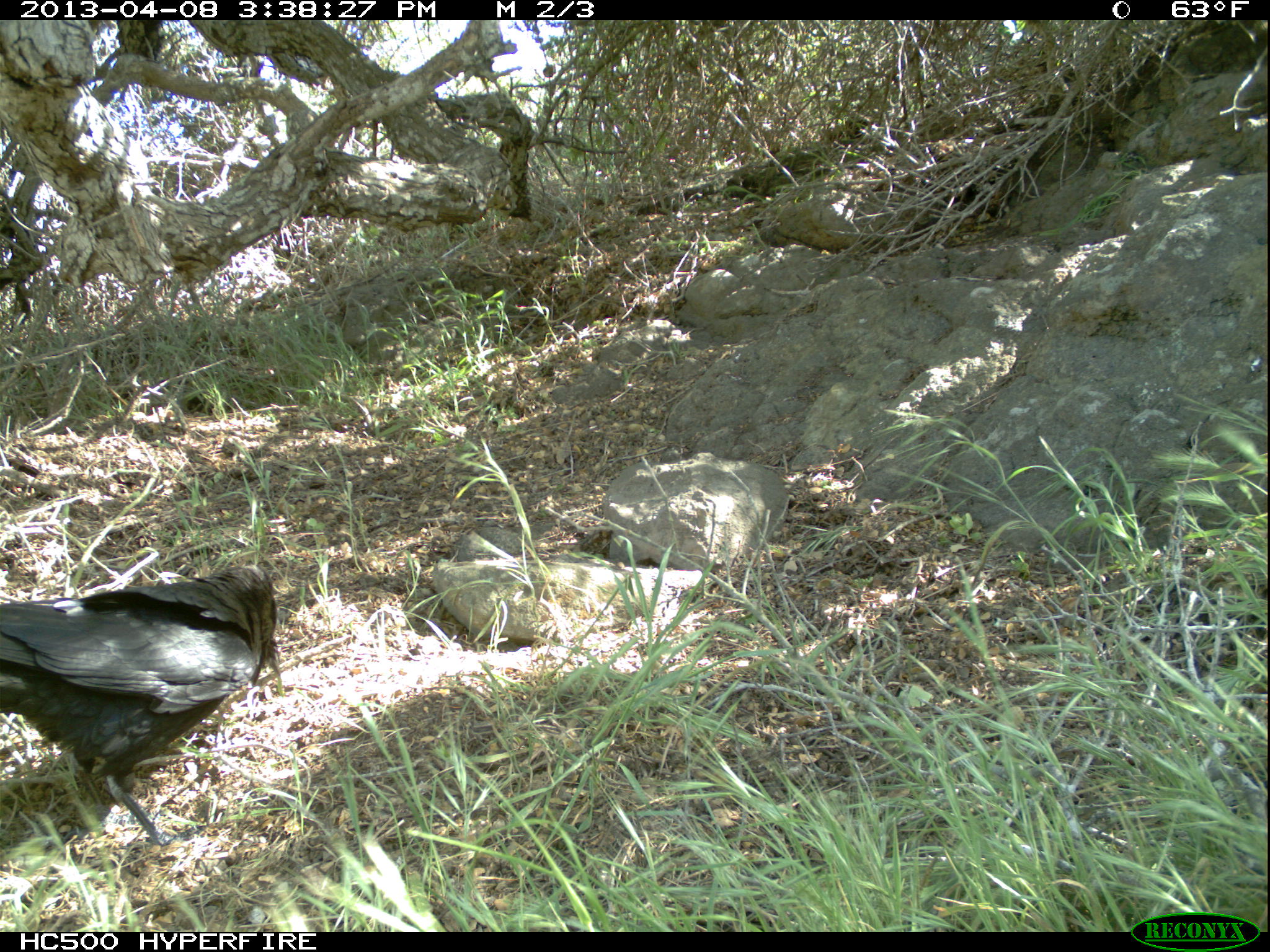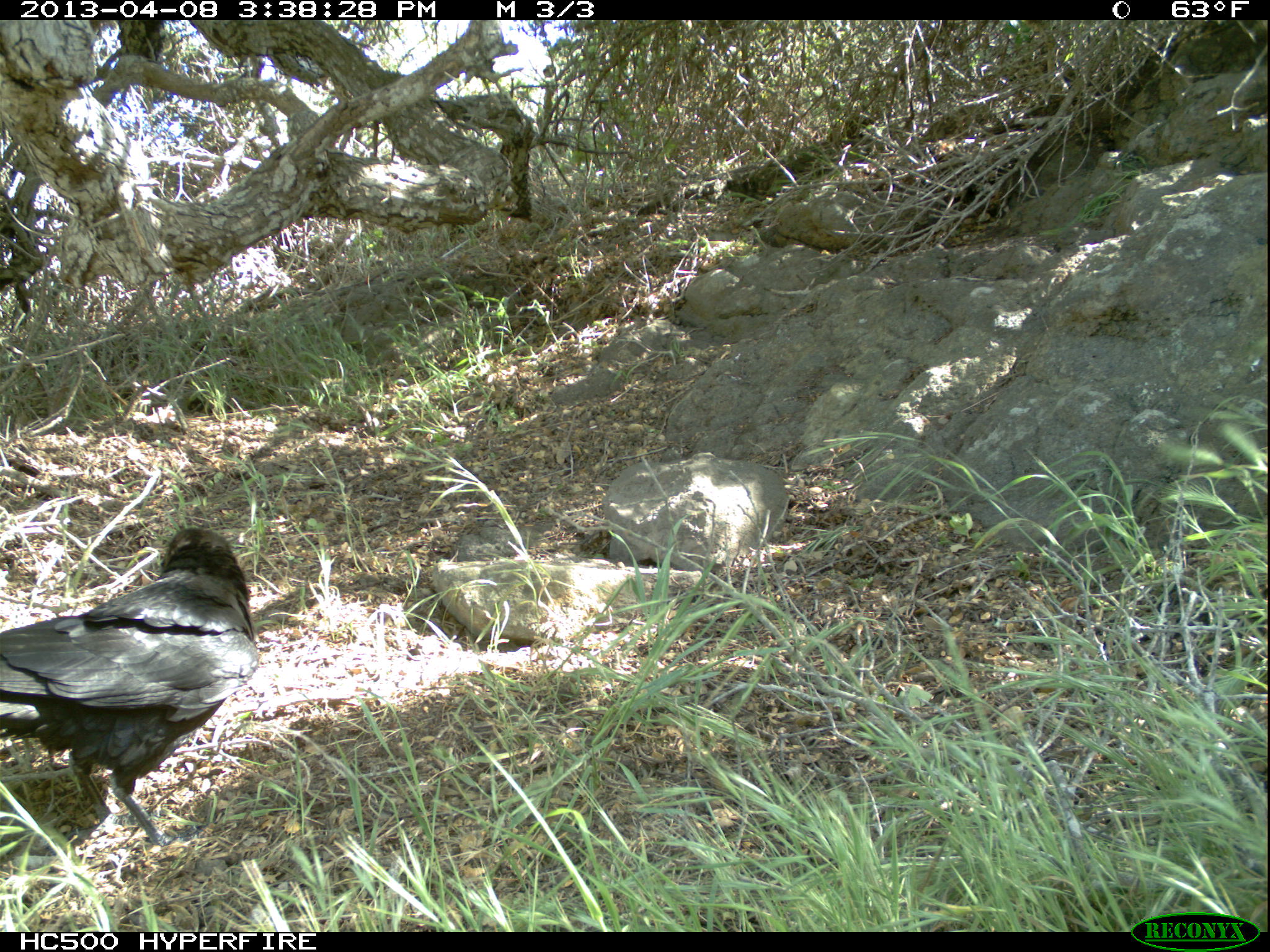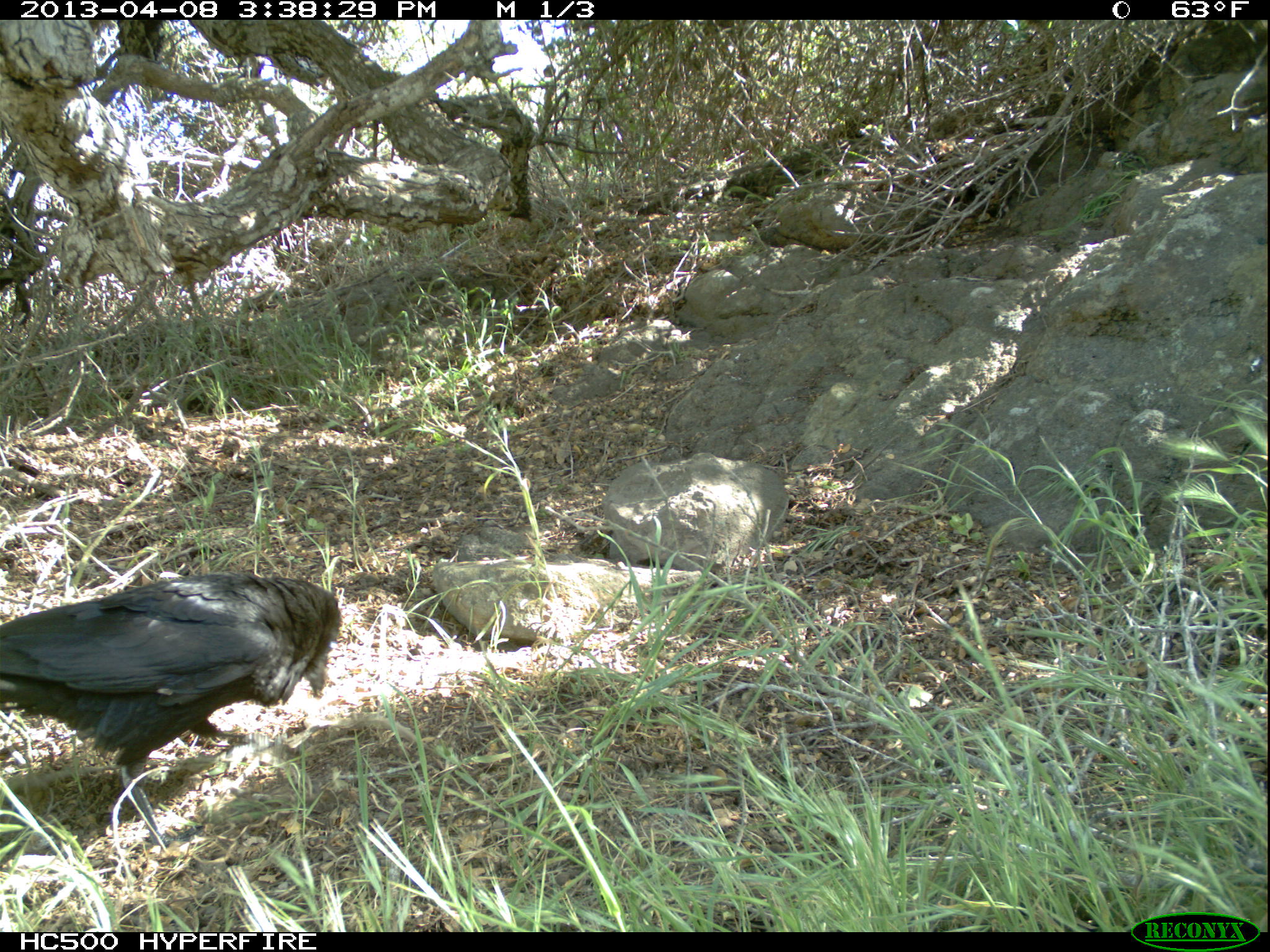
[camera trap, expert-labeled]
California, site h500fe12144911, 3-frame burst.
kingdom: Animalia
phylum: Chordata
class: Aves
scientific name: Aves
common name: bird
Bird (Aves).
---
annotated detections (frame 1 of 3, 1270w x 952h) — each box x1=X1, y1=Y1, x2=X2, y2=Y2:
bird: x1=1, y1=563, x2=280, y2=849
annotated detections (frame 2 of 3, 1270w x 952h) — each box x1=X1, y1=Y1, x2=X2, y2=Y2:
bird: x1=0, y1=528, x2=257, y2=846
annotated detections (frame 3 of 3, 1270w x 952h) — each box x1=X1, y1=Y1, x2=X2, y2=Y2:
bird: x1=0, y1=571, x2=340, y2=873